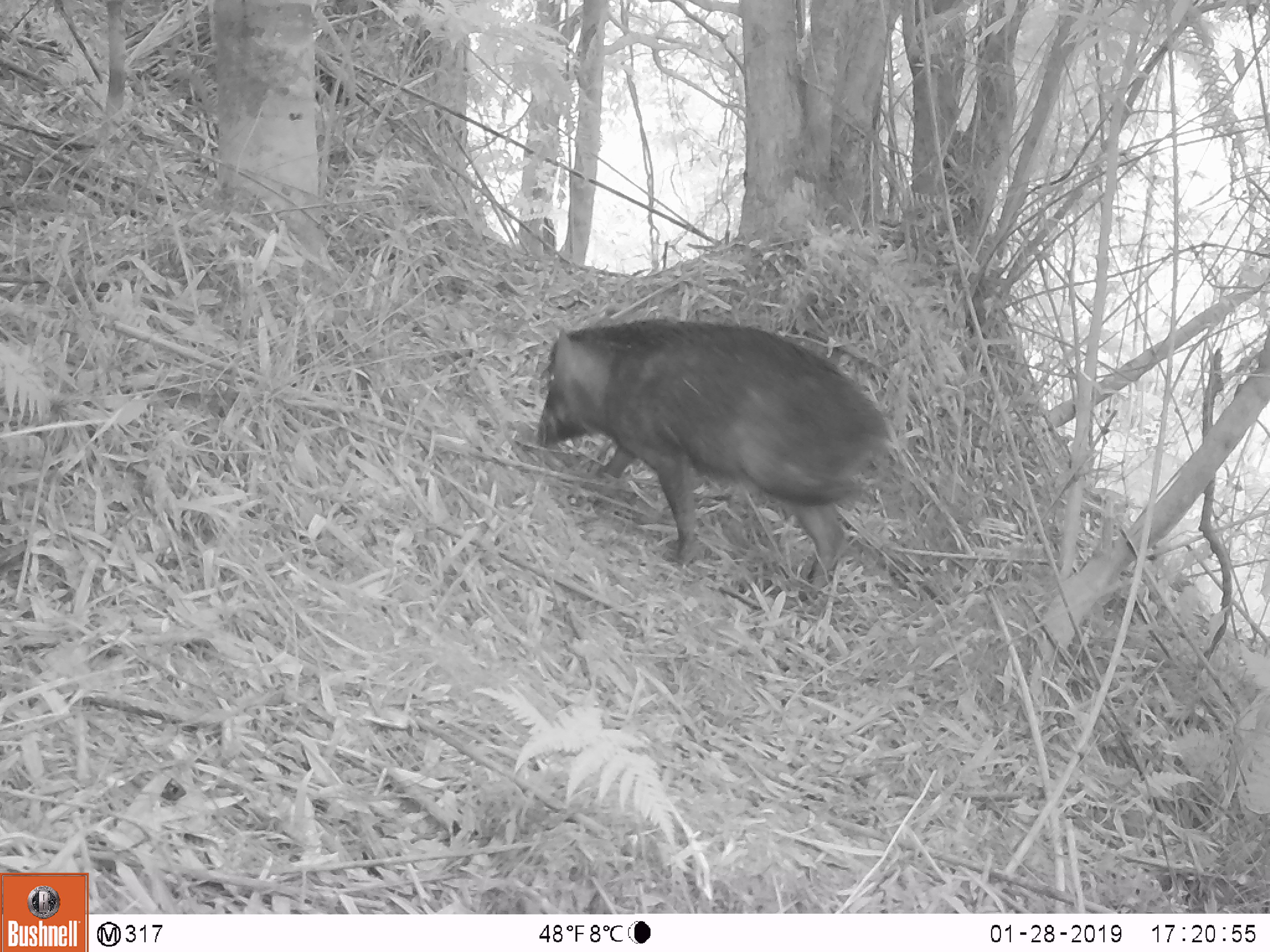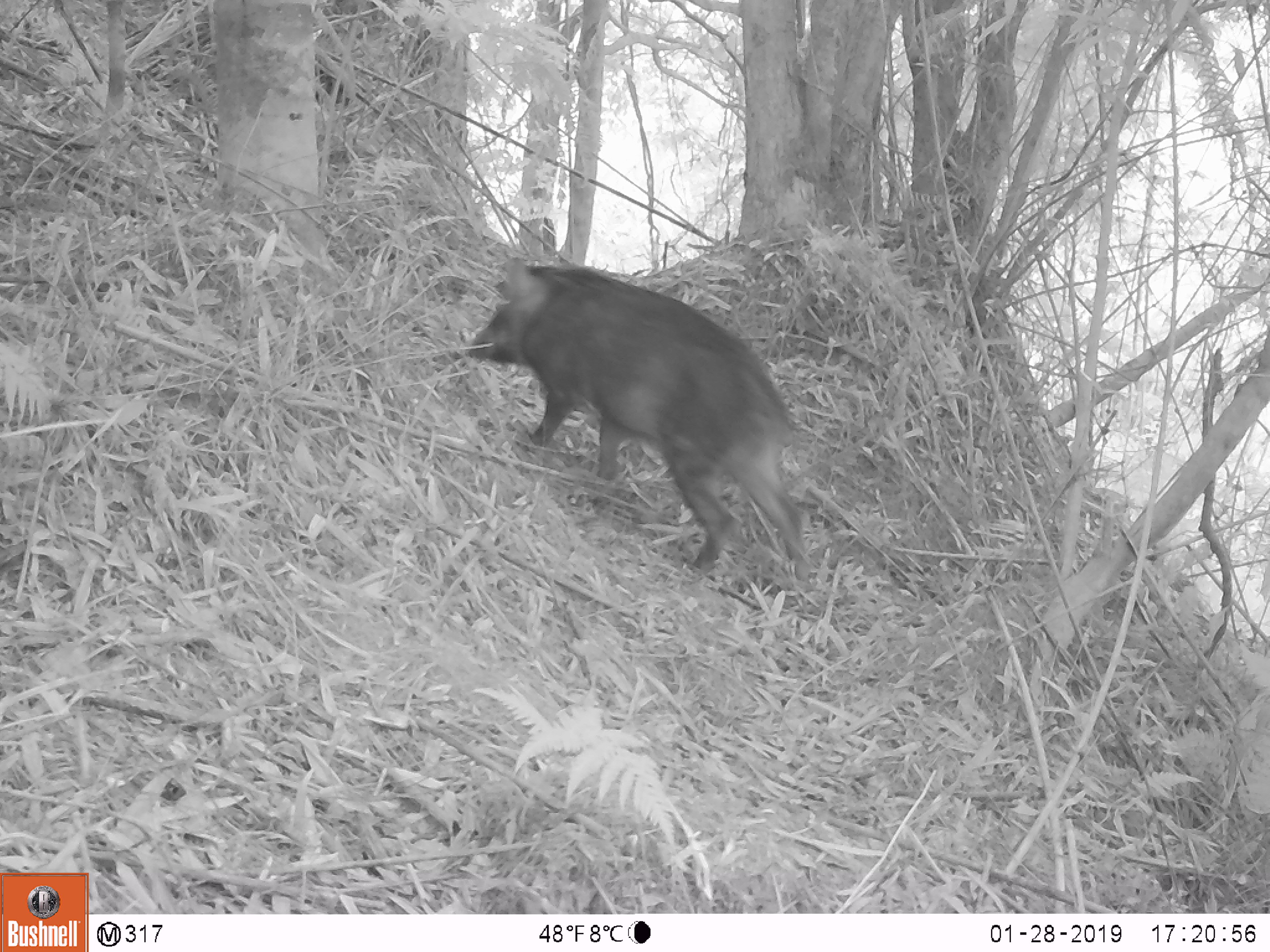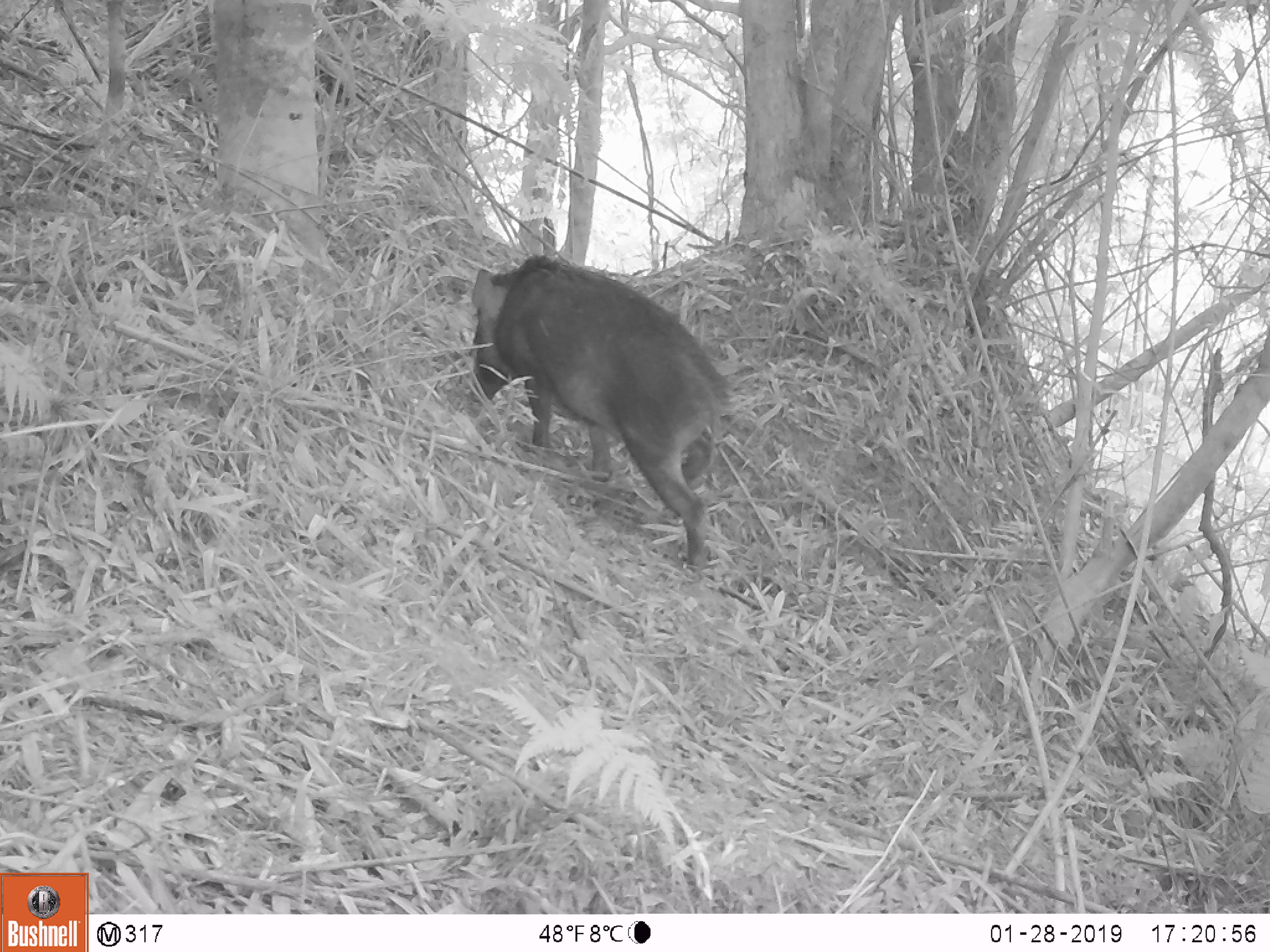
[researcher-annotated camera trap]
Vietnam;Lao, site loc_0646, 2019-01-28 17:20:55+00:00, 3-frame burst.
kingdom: Animalia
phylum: Chordata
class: Mammalia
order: Artiodactyla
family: Suidae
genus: Sus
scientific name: Sus scrofa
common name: eurasian wild pig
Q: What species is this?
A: Eurasian wild pig (Sus scrofa).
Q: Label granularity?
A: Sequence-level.